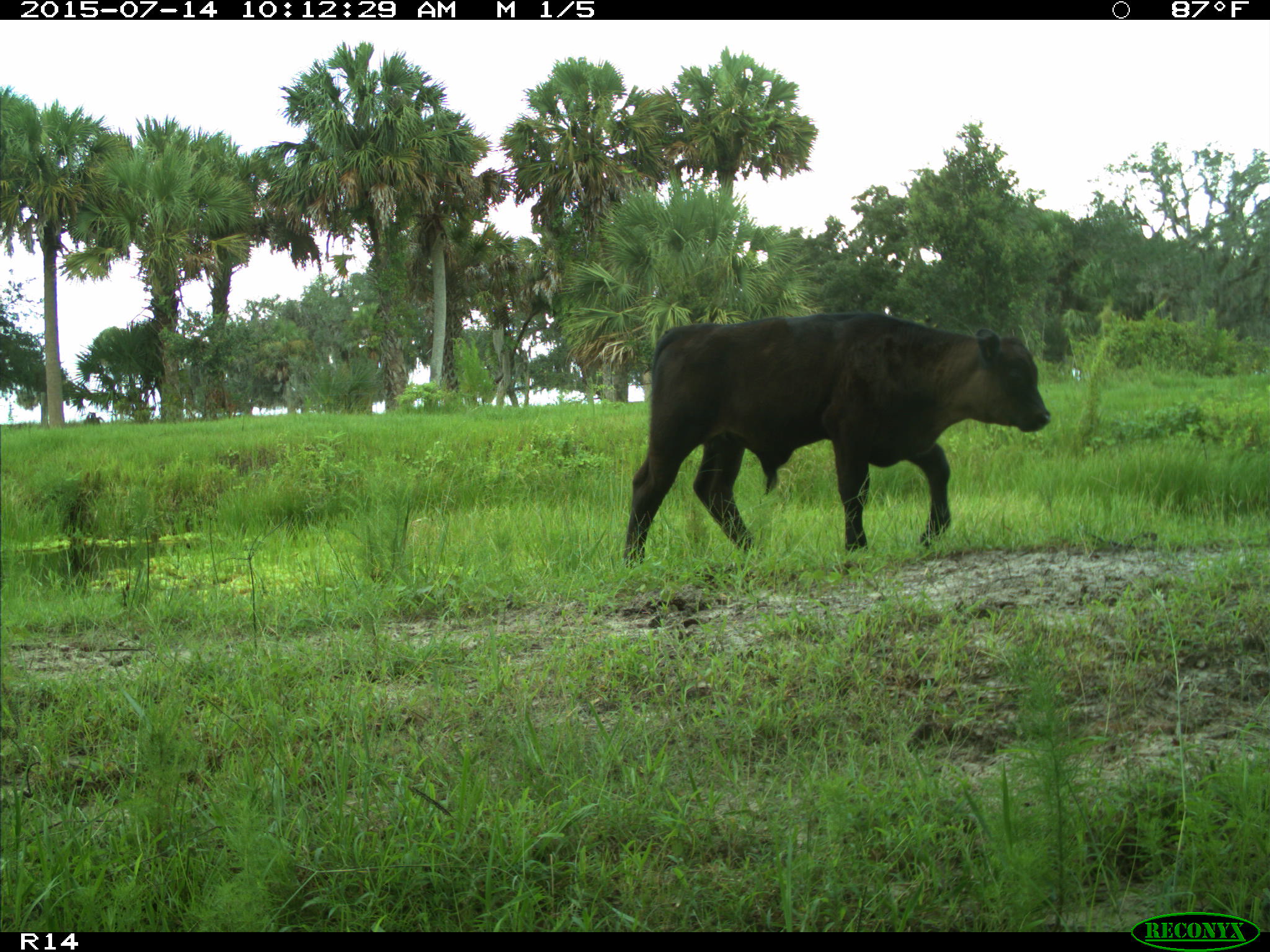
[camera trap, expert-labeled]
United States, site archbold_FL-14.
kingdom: Animalia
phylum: Chordata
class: Mammalia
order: Artiodactyla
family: Bovidae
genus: Bos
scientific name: Bos taurus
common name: domestic cow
Bos taurus (domestic cow).